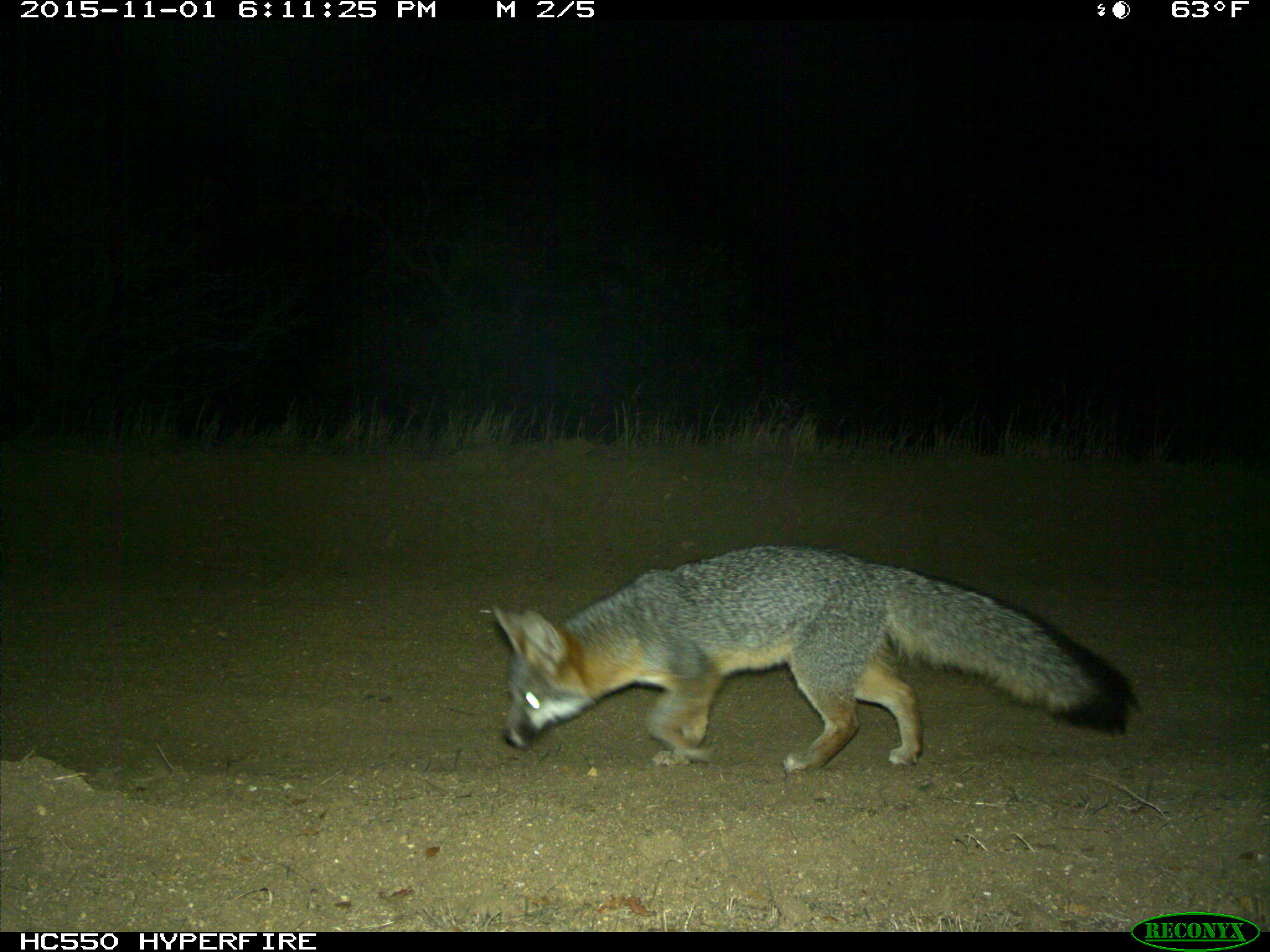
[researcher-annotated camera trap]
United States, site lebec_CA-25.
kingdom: Animalia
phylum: Chordata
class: Mammalia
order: Carnivora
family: Canidae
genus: Urocyon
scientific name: Urocyon cinereoargenteus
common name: gray fox